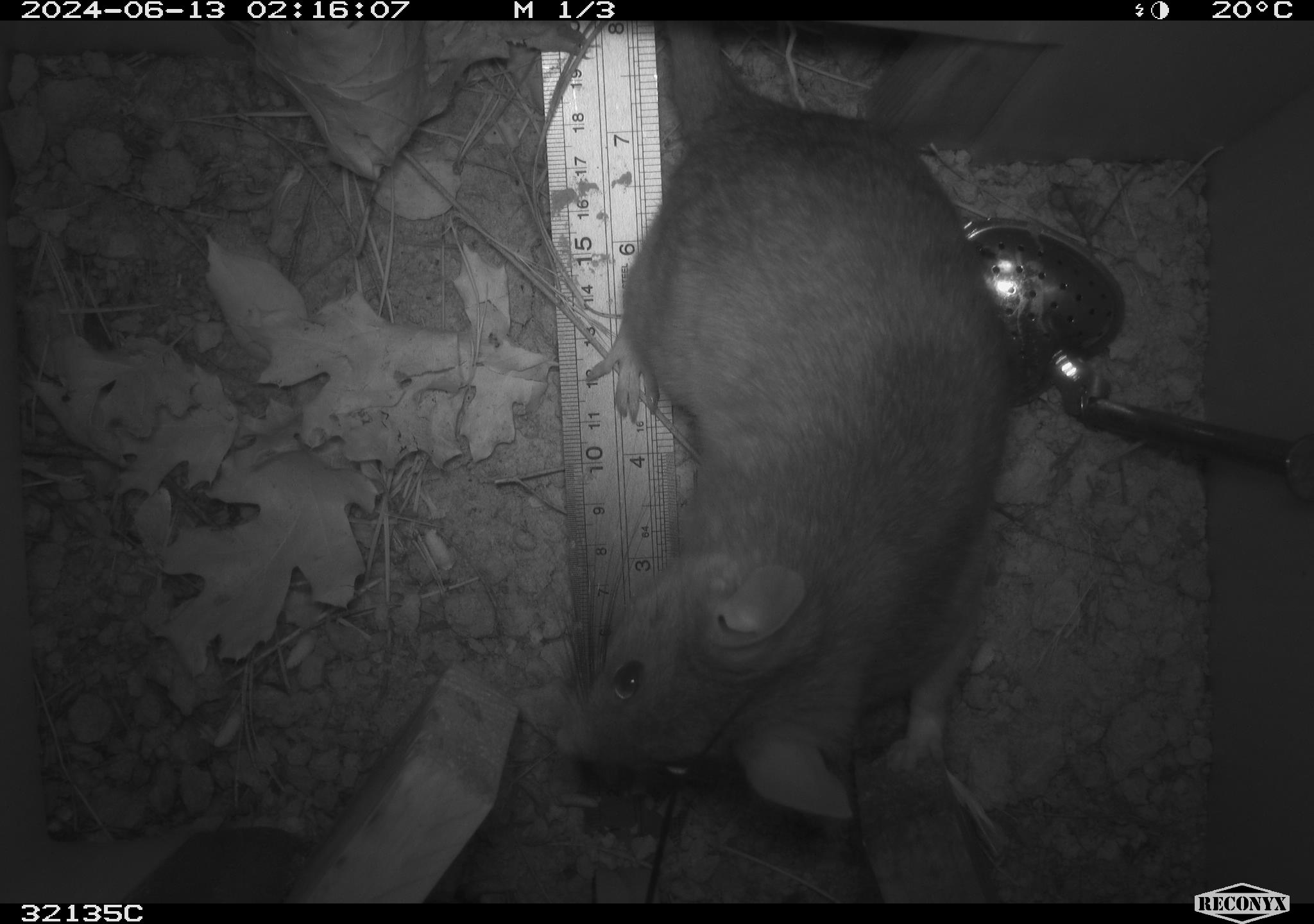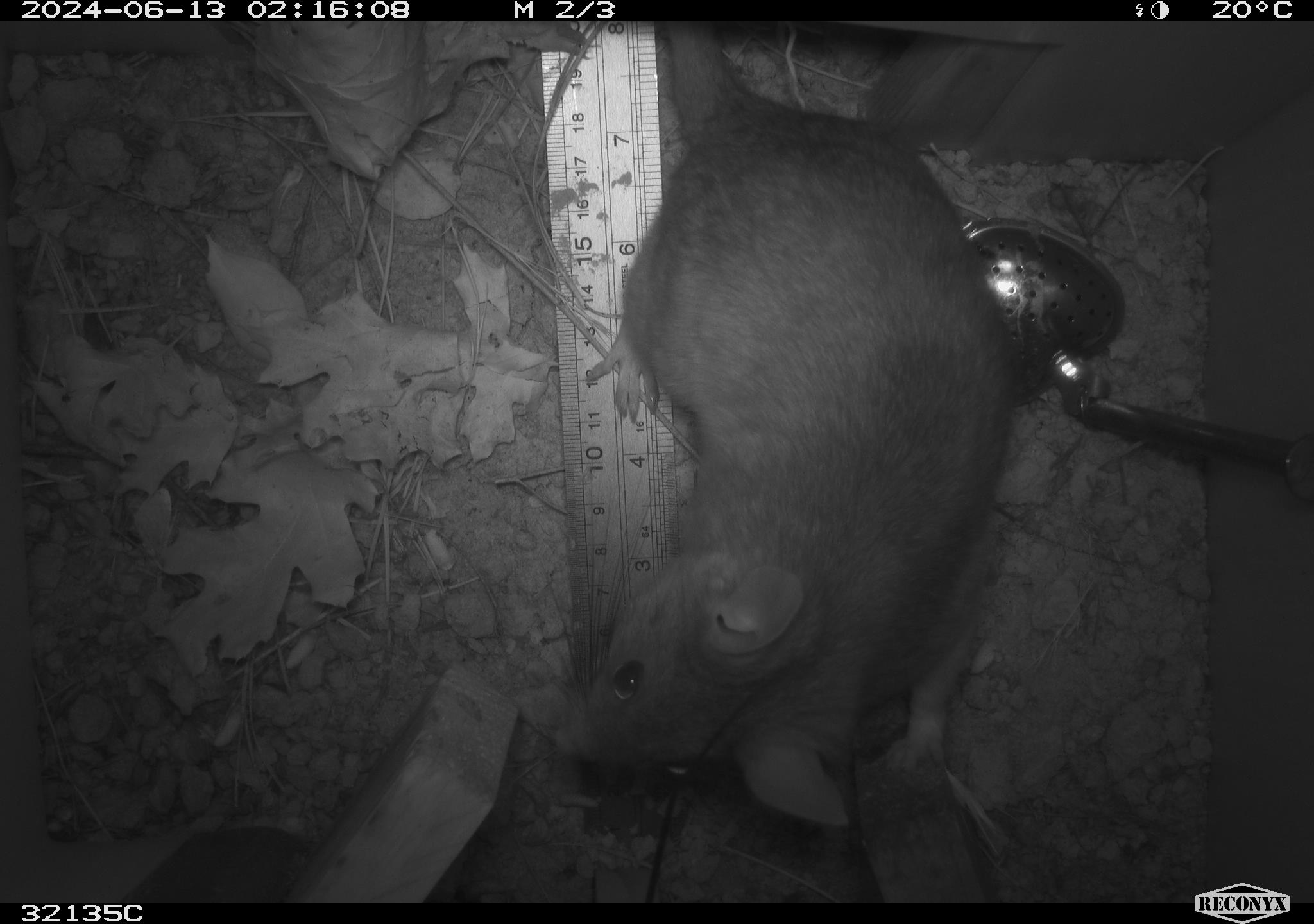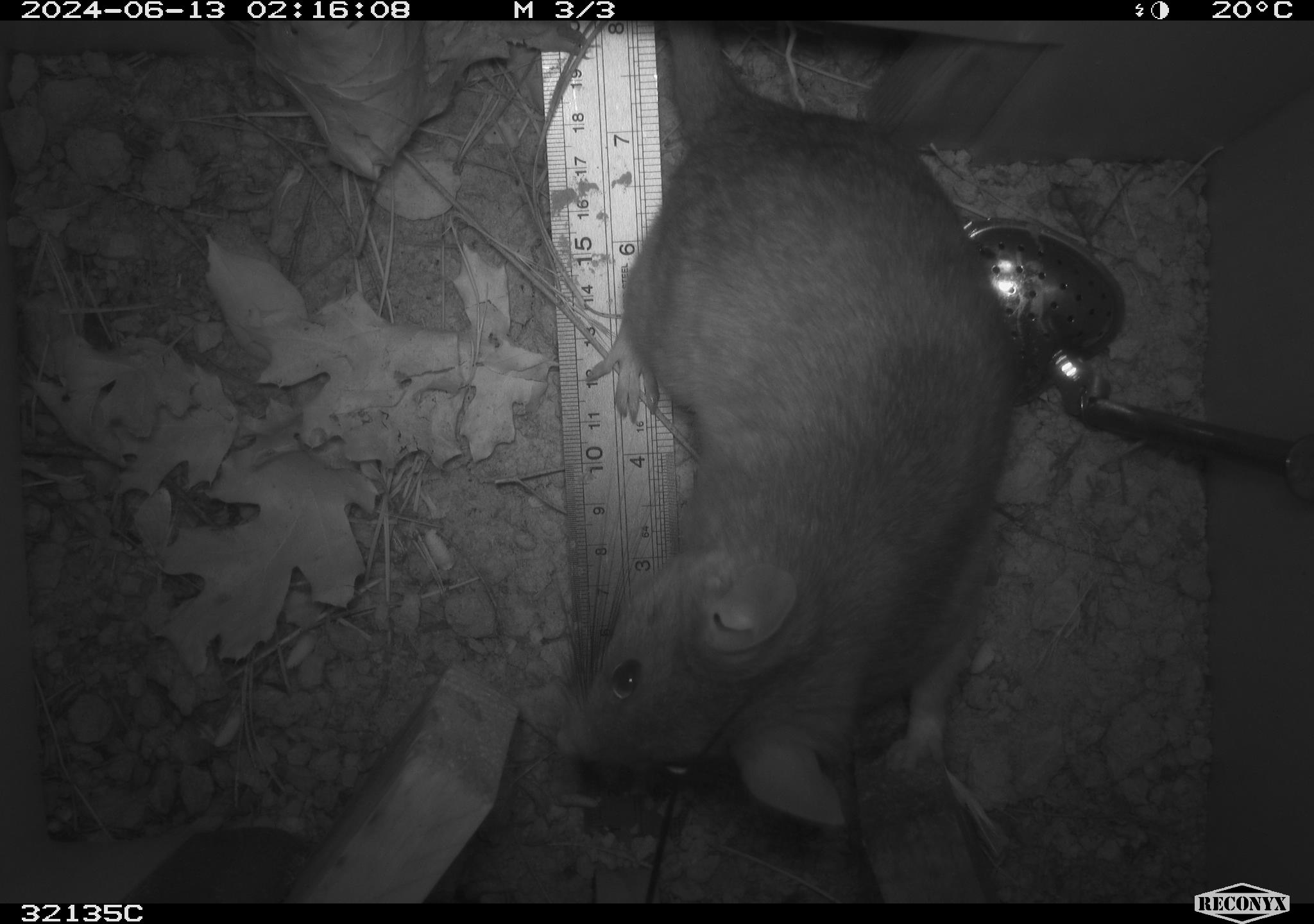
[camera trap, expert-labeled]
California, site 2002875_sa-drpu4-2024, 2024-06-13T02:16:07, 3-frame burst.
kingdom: Animalia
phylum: Chordata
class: Mammalia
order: Rodentia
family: Cricetidae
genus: Neotoma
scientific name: Neotoma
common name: pack rat or woodrat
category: neotoma species